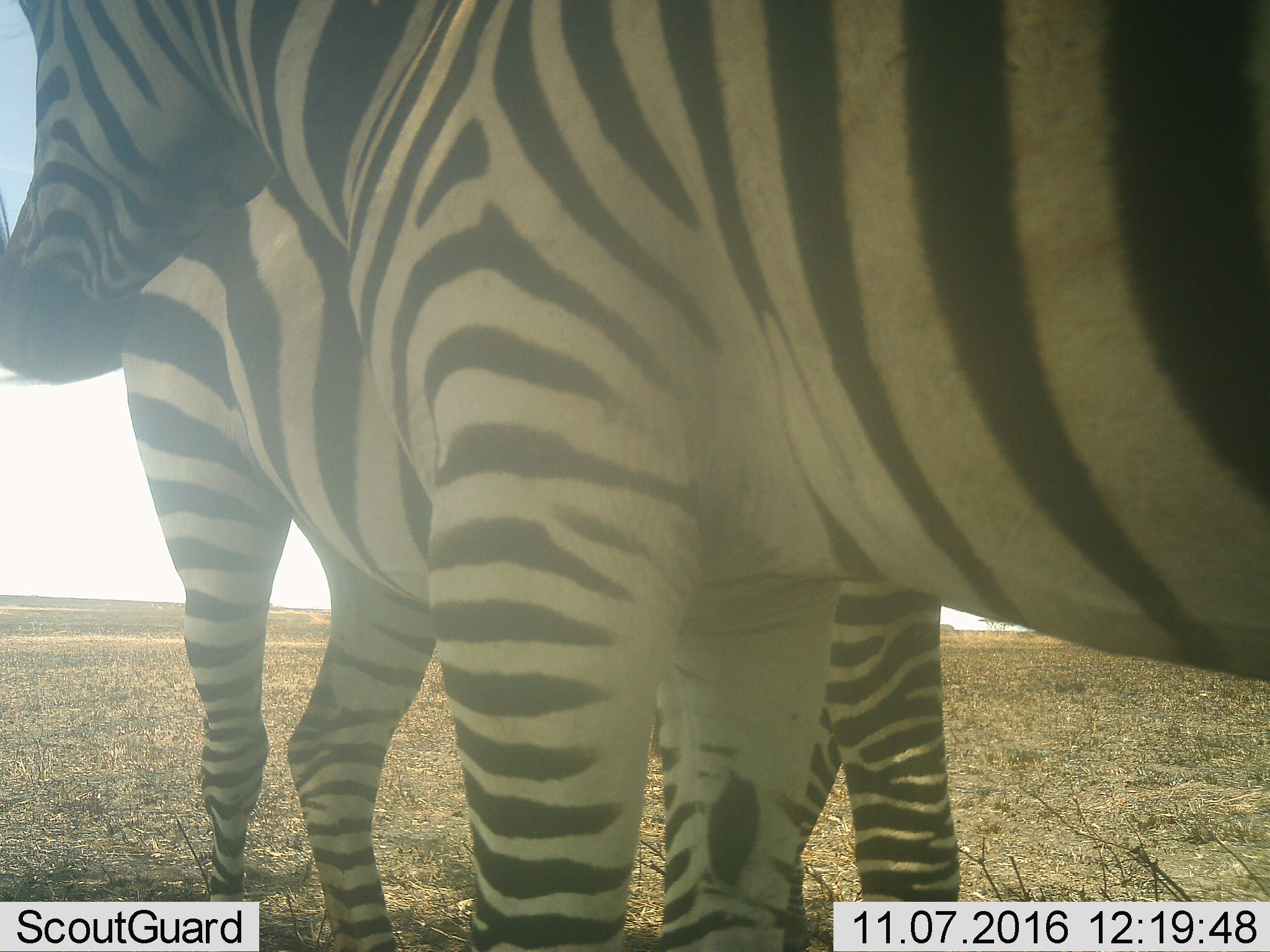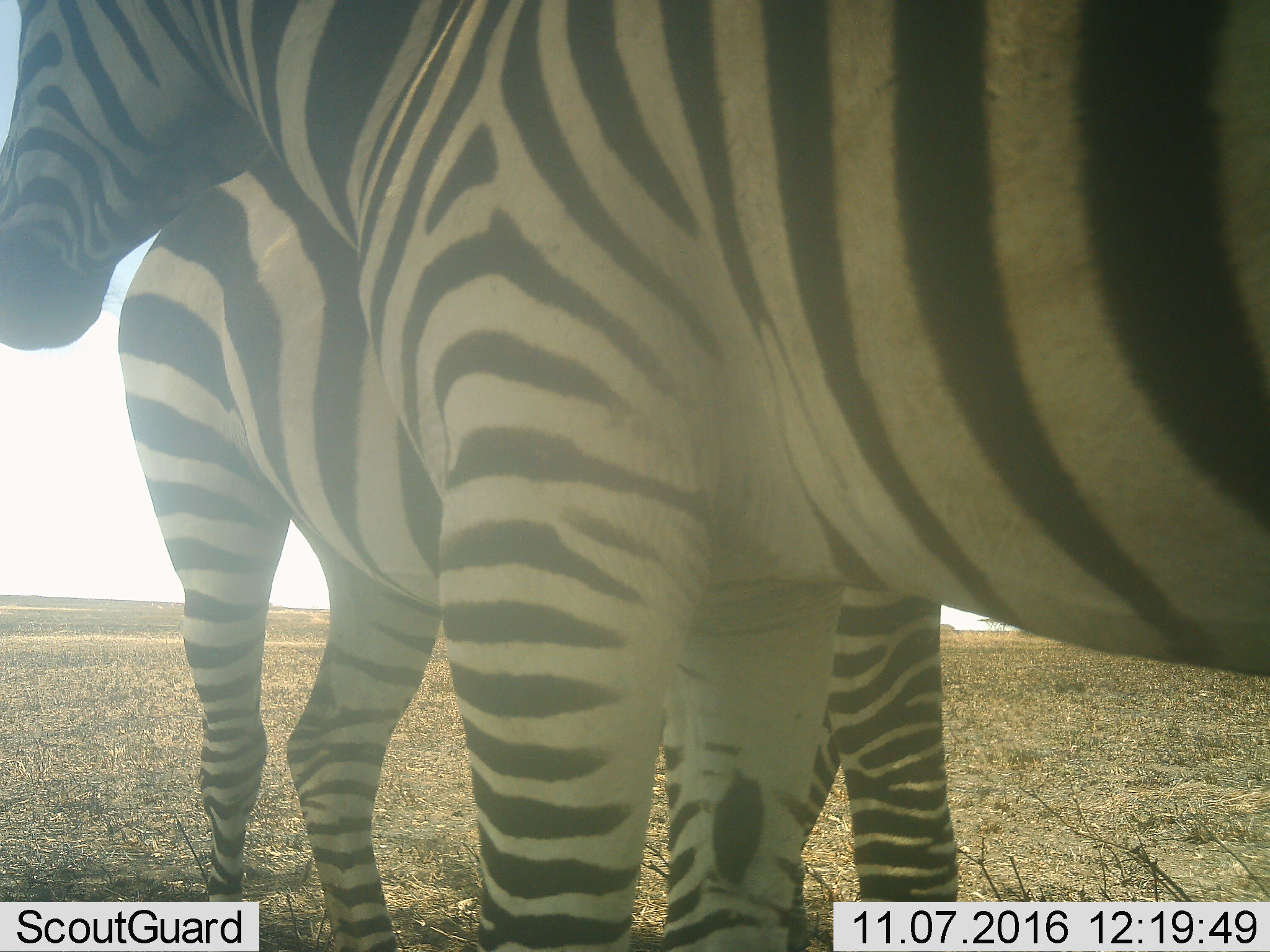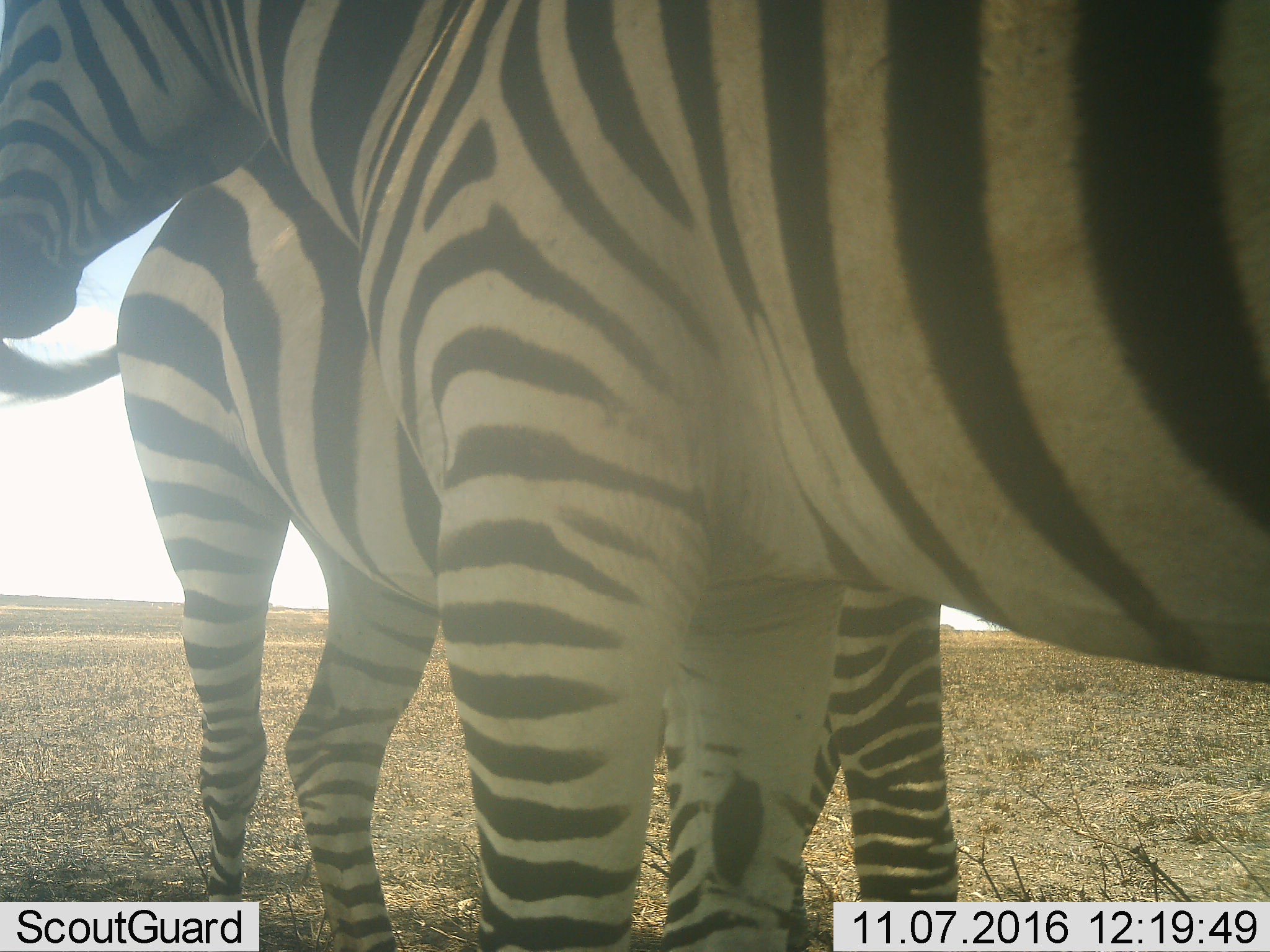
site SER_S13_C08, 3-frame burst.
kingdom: Animalia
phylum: Chordata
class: Mammalia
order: Perissodactyla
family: Equidae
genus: Equus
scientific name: Equus quagga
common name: plains zebra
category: zebraplains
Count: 2.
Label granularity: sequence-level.